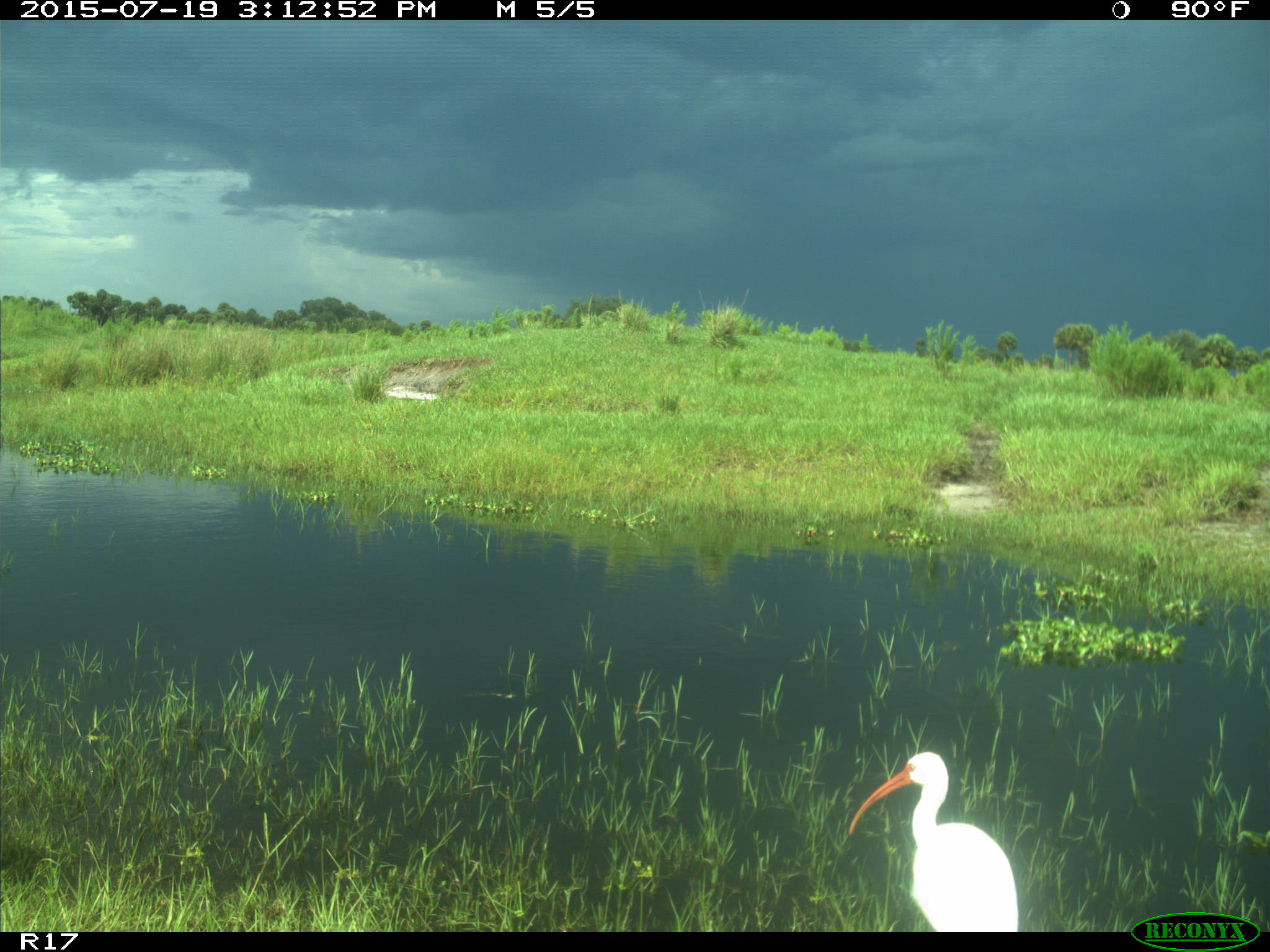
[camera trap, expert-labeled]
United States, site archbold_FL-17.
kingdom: Animalia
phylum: Chordata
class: Aves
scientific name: Aves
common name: birds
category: unidentified bird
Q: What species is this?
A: Unidentified bird (birds) (Aves).